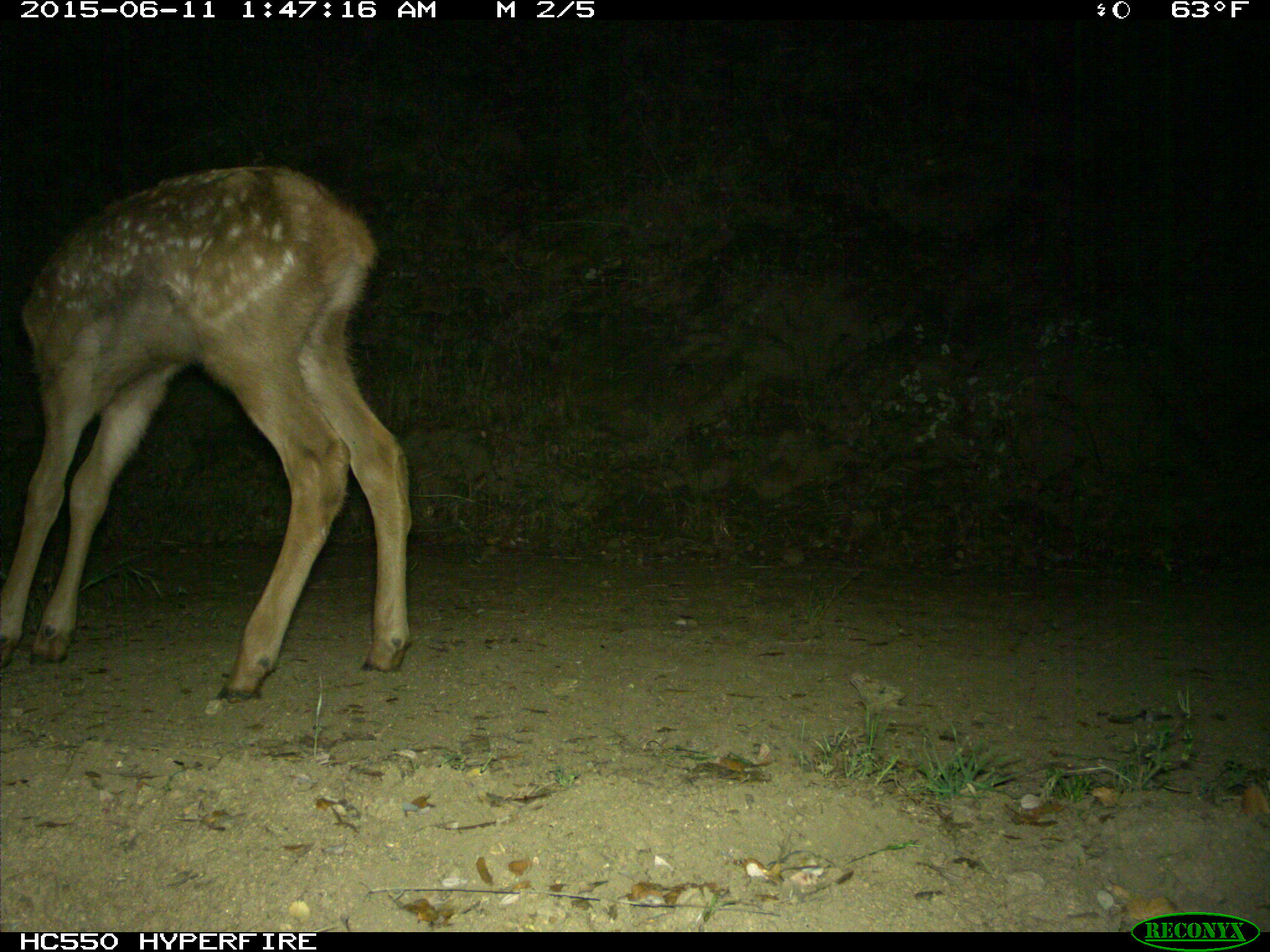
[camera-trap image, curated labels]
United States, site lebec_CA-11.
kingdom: Animalia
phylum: Chordata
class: Mammalia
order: Artiodactyla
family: Cervidae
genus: Cervus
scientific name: Cervus canadensis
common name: elk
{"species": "Cervus canadensis (elk)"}